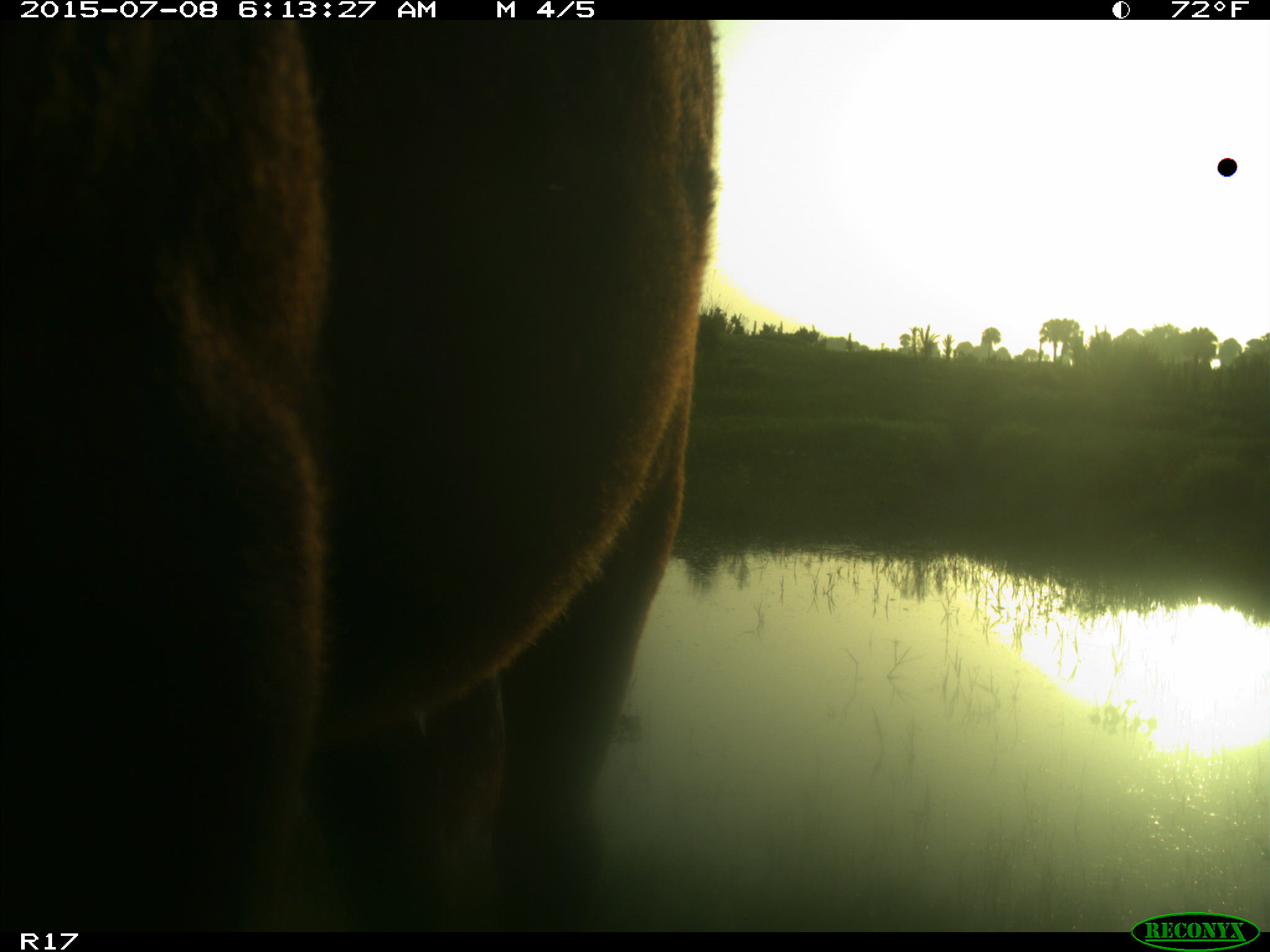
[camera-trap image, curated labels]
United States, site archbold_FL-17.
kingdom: Animalia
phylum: Chordata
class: Mammalia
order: Artiodactyla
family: Bovidae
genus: Bos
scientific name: Bos taurus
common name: domestic cow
Bos taurus (domestic cow).